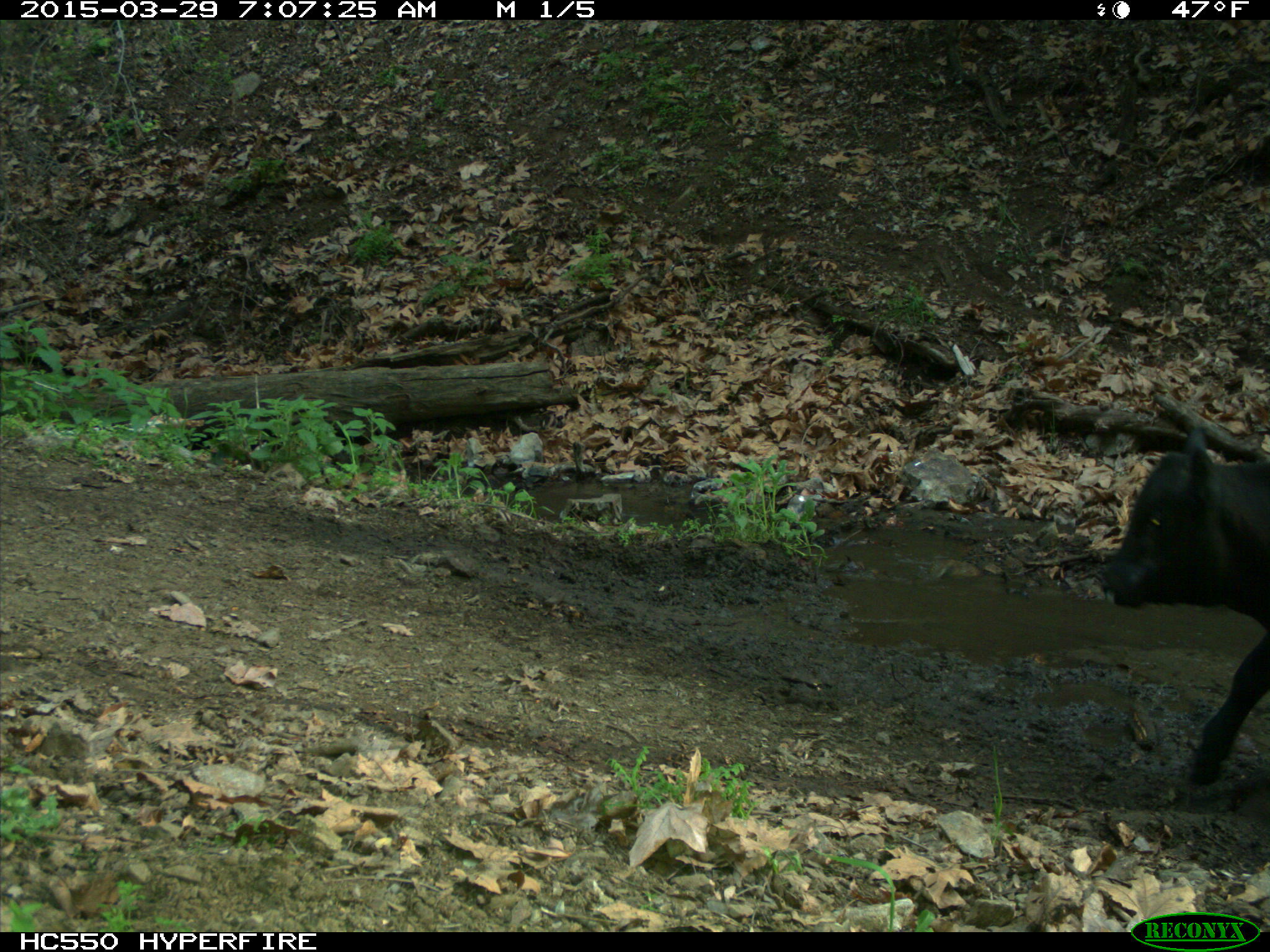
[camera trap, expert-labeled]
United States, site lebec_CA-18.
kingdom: Animalia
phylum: Chordata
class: Mammalia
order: Artiodactyla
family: Bovidae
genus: Bos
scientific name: Bos taurus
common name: domestic cow